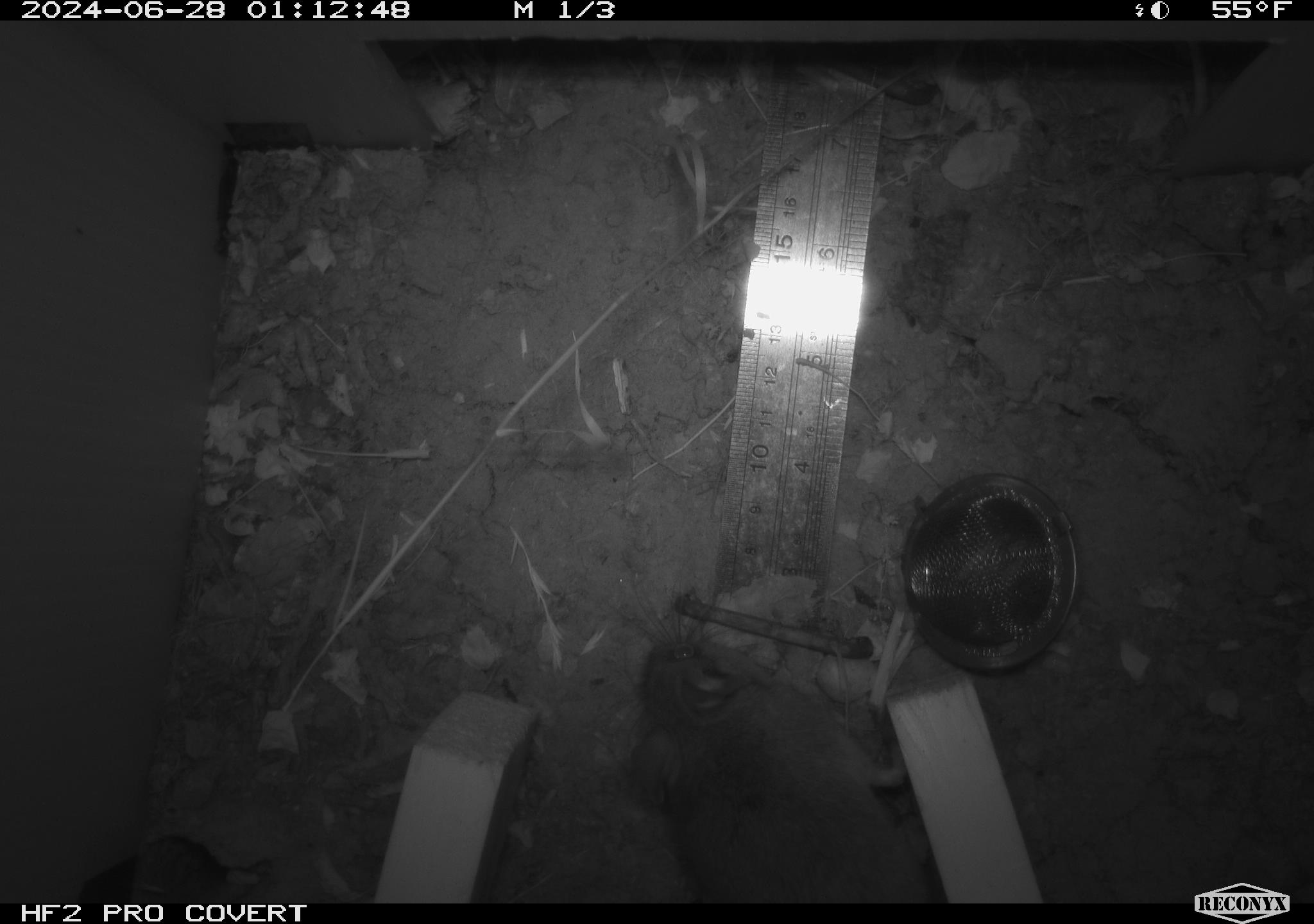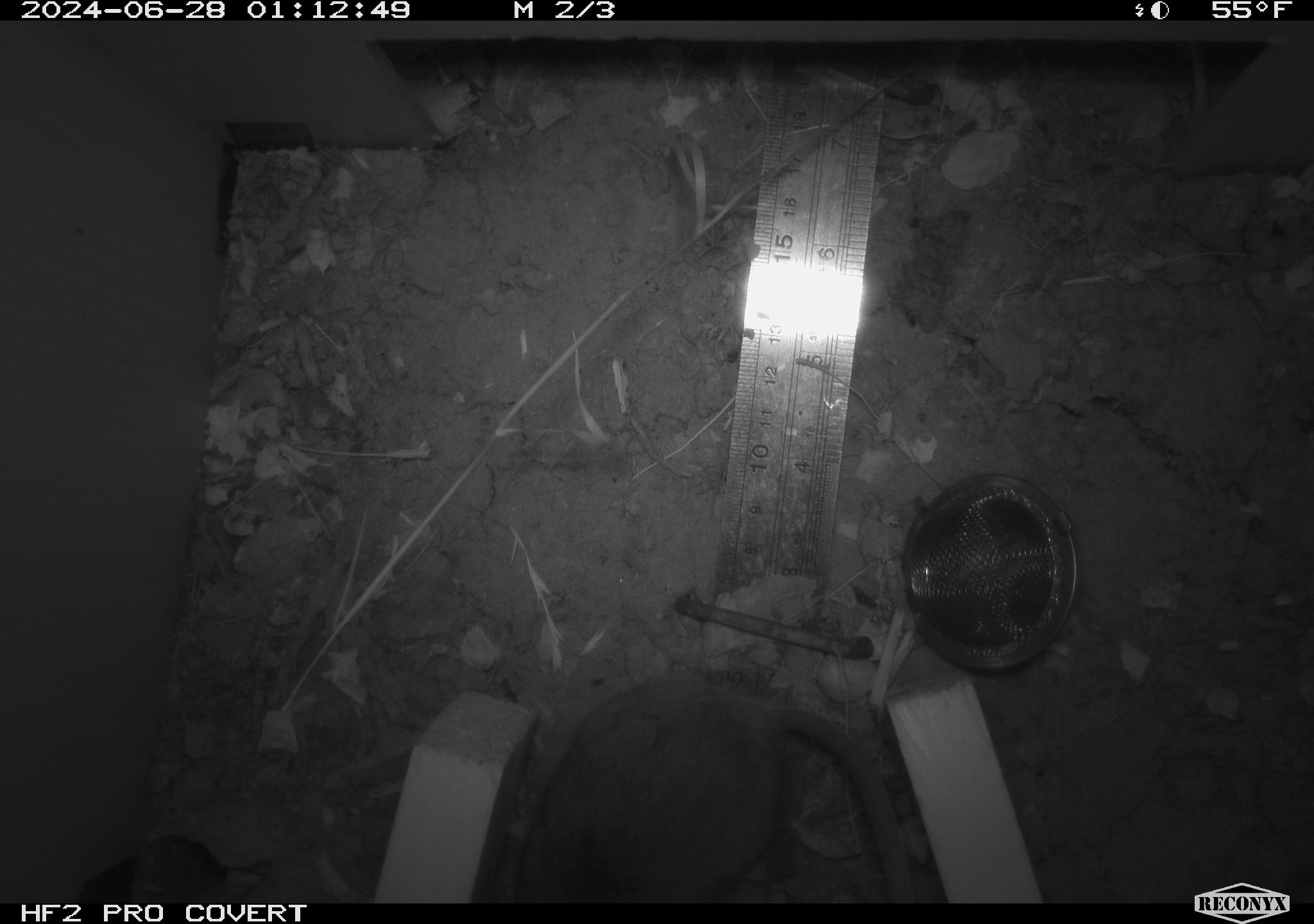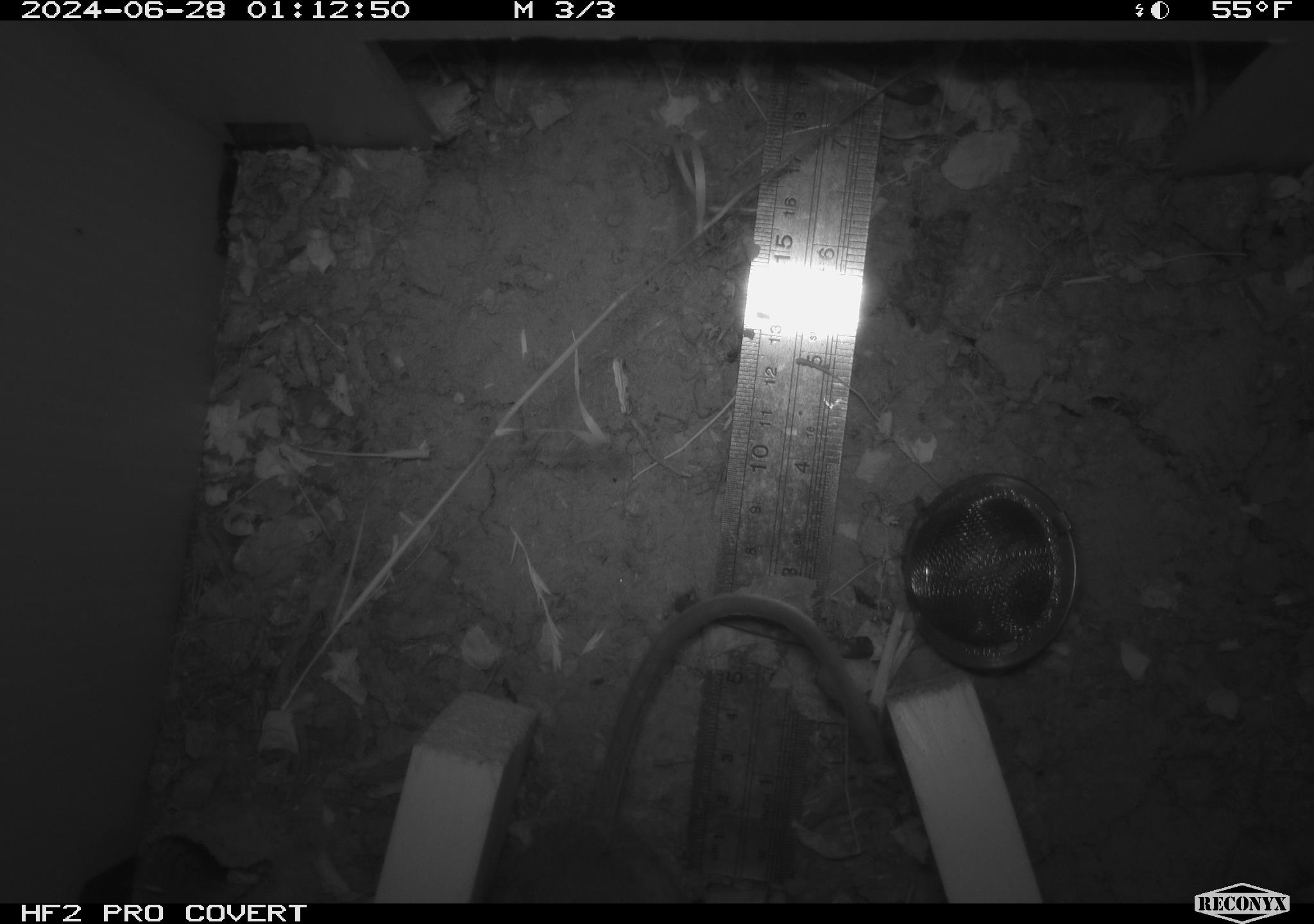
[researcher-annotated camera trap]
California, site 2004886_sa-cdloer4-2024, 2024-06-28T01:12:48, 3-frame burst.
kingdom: Animalia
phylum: Chordata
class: Mammalia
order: Rodentia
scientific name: Rodentia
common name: rodent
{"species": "rodent (Rodentia)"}